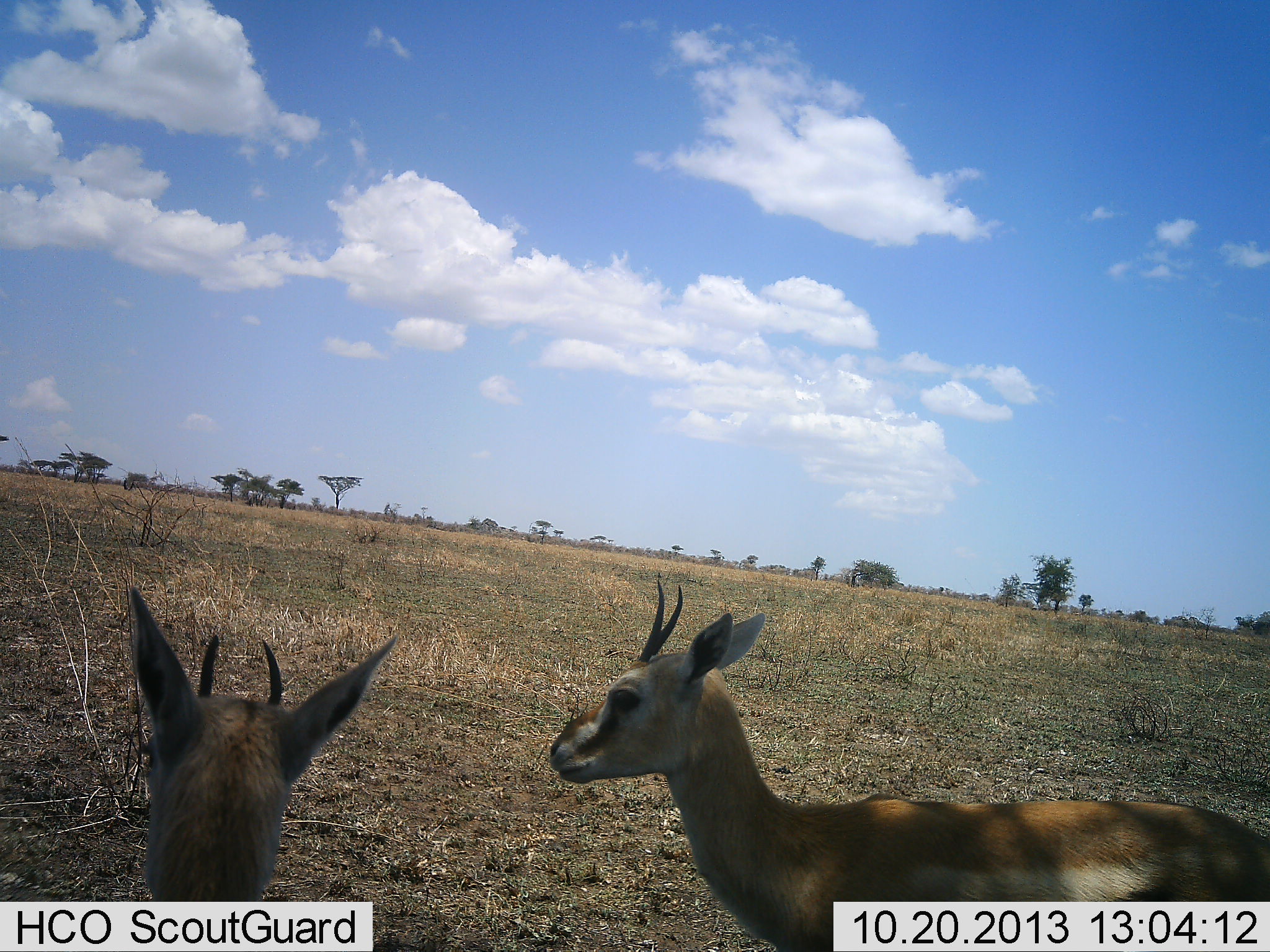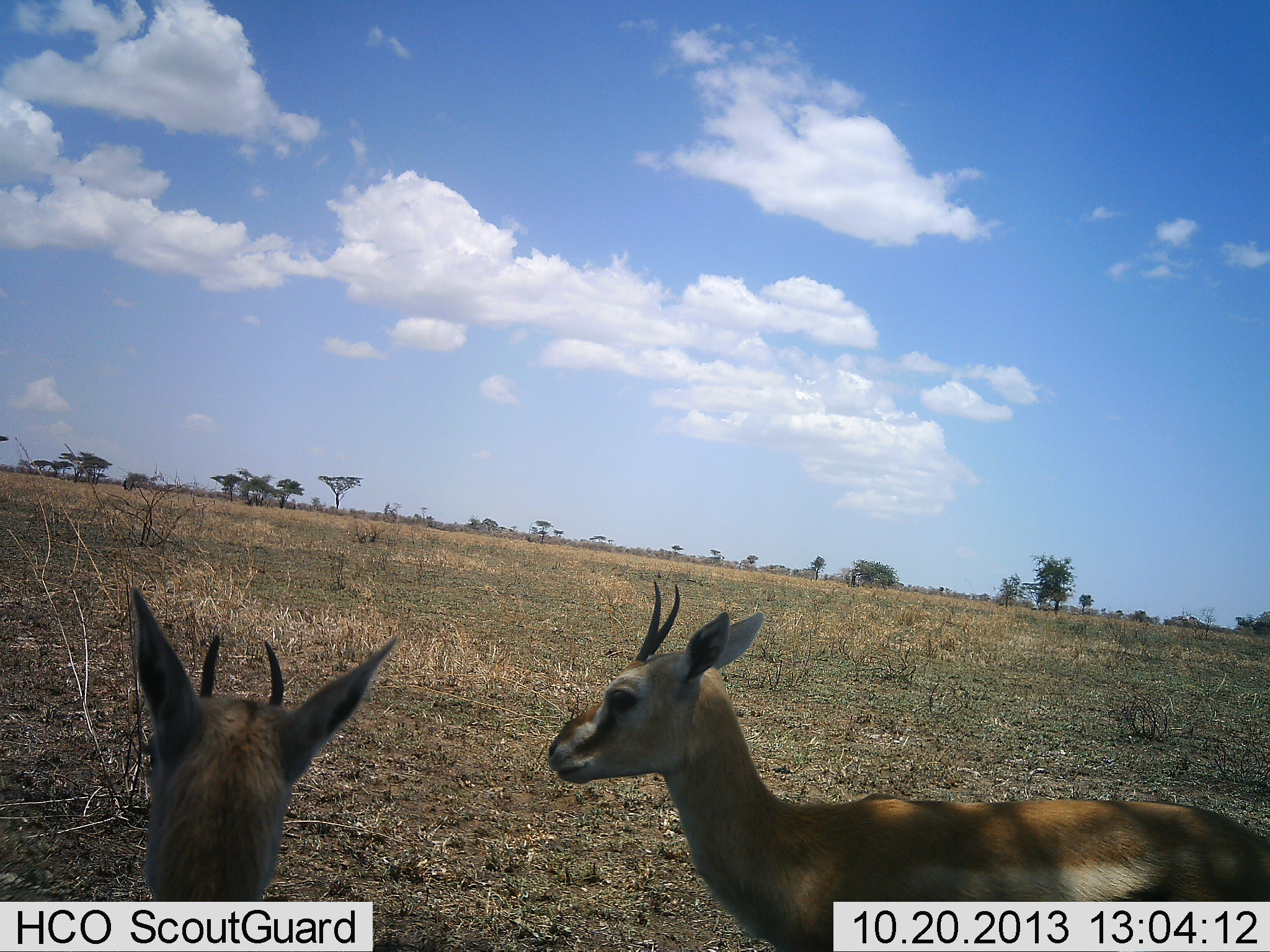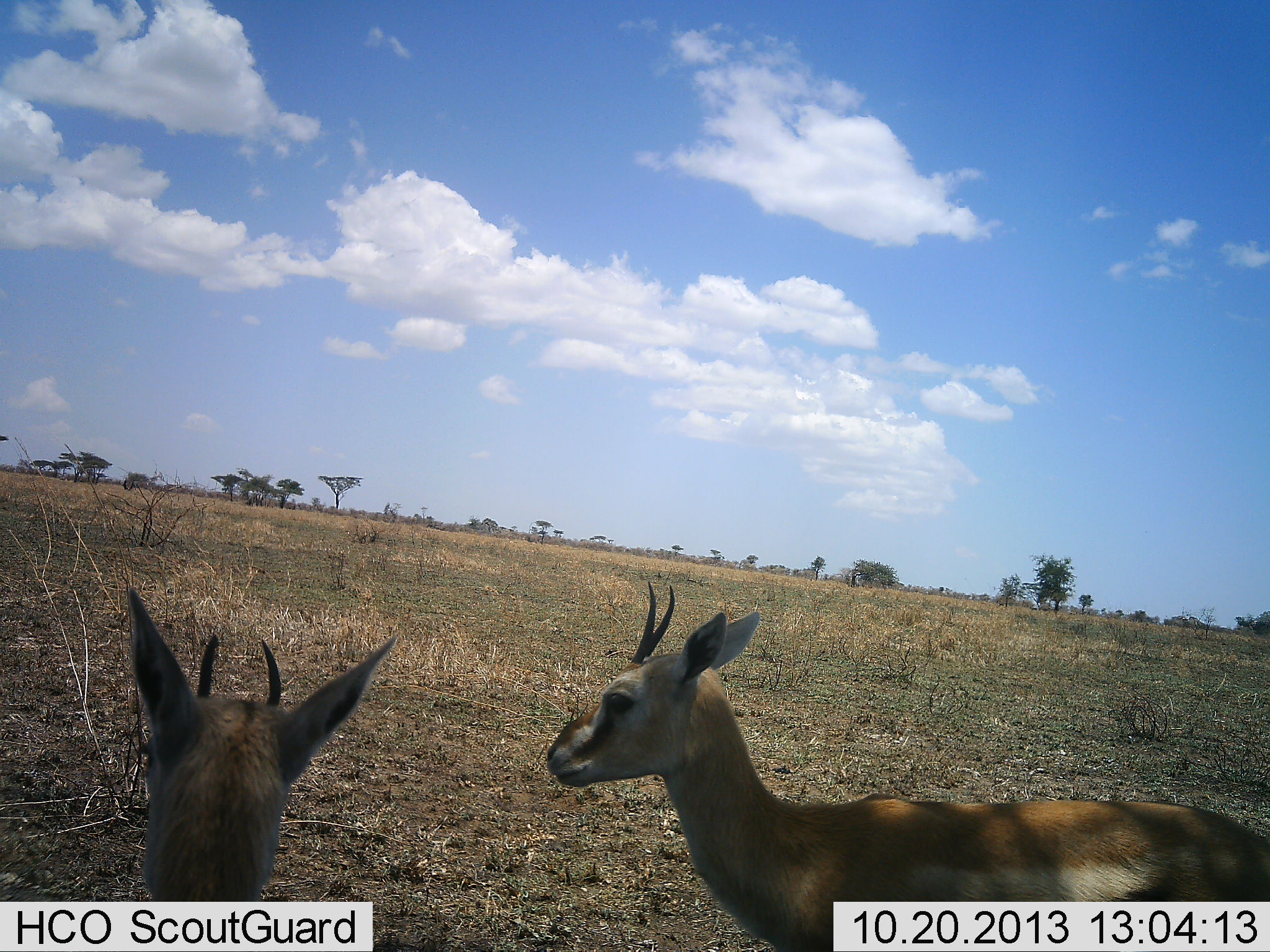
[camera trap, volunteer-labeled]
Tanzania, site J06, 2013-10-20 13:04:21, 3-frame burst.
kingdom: Animalia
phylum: Chordata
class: Mammalia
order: Artiodactyla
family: Bovidae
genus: Eudorcas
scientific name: Eudorcas thomsonii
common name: thomson's gazelle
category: gazellethomsons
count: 2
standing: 100%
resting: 20%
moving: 0%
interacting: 0%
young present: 0%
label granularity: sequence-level